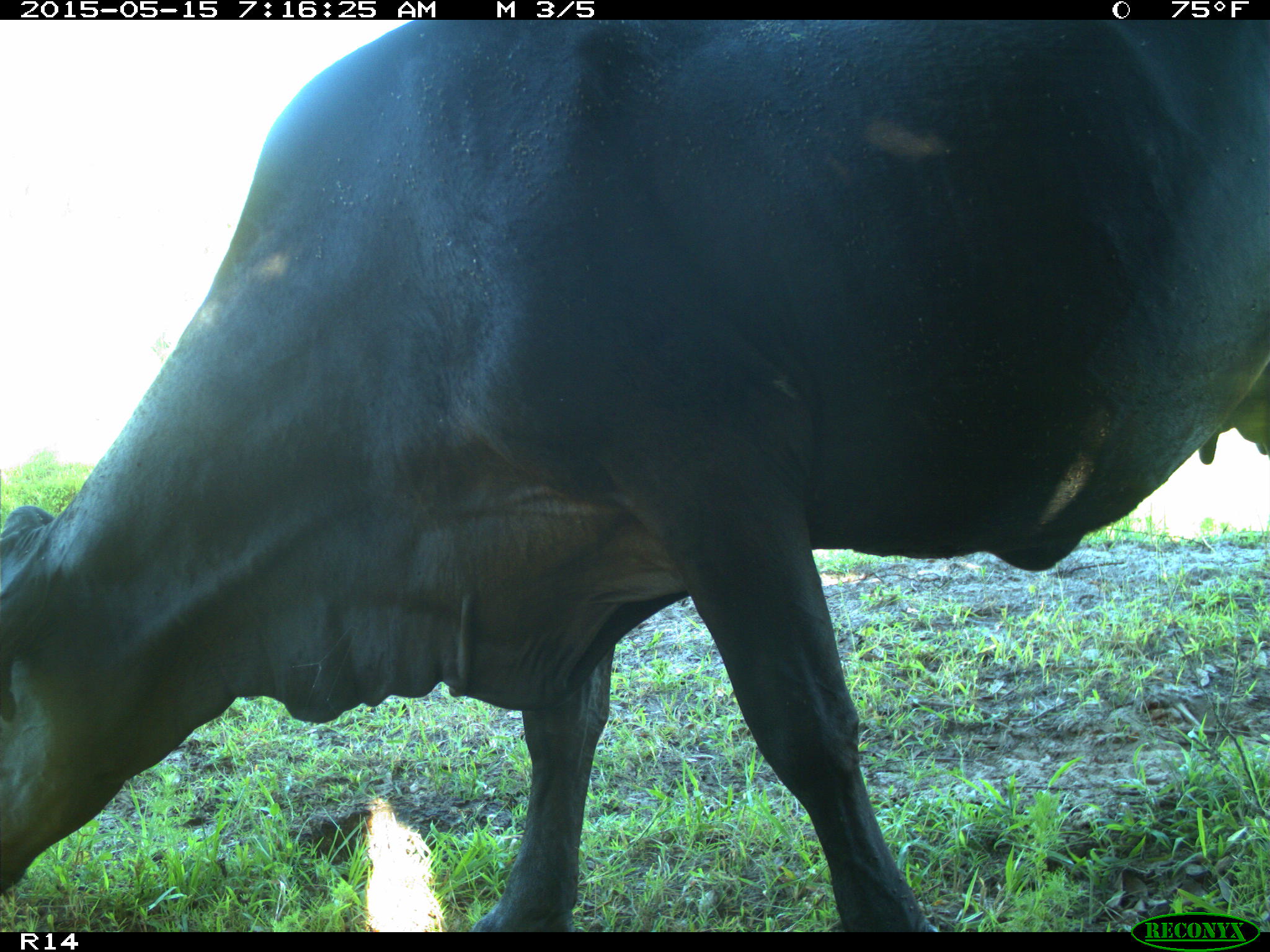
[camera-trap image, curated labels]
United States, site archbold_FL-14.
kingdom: Animalia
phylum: Chordata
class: Mammalia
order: Artiodactyla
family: Bovidae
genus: Bos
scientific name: Bos taurus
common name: domestic cow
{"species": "Bos taurus (domestic cow)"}